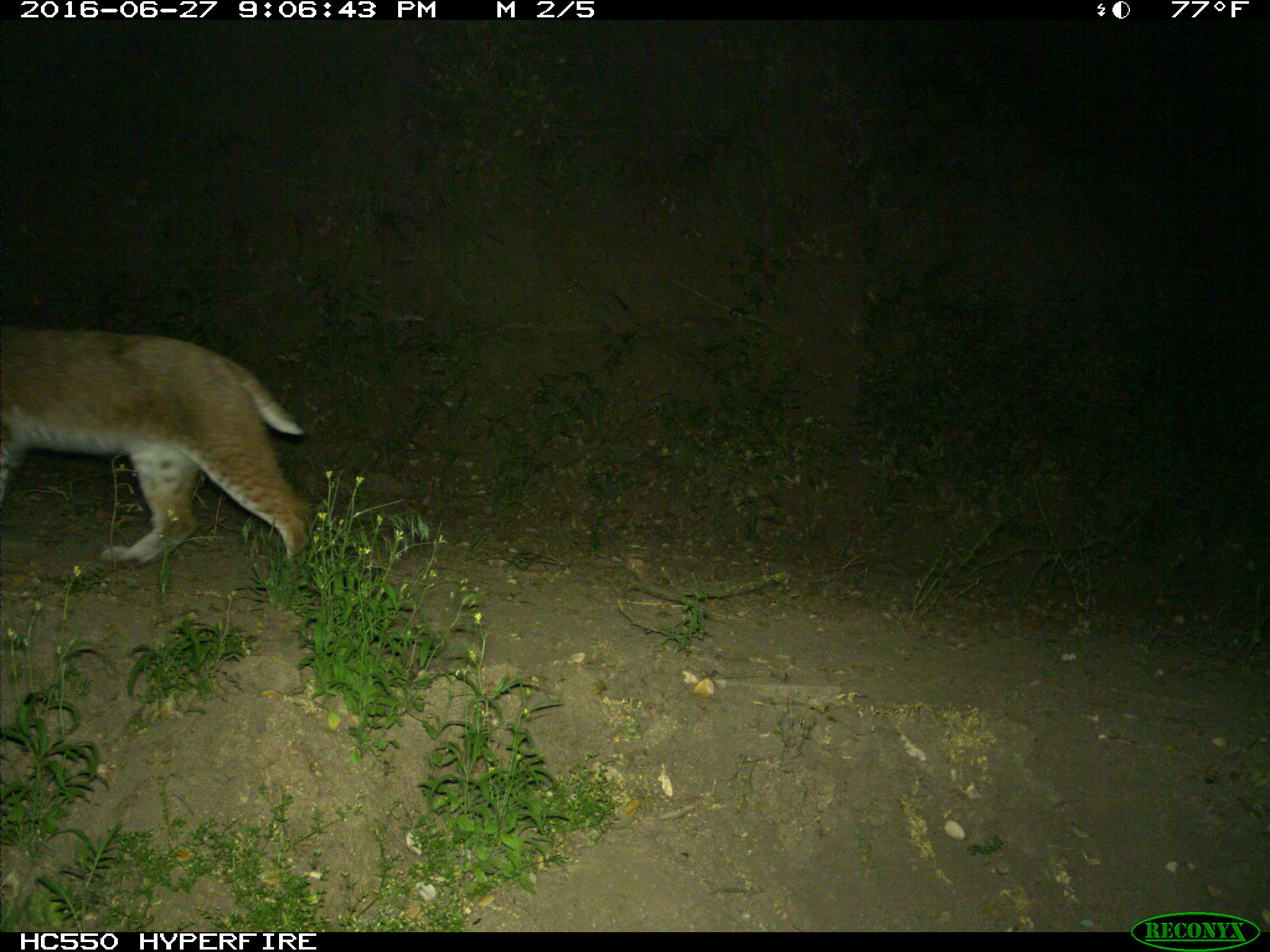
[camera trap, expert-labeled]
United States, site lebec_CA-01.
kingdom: Animalia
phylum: Chordata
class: Mammalia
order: Carnivora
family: Felidae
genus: Lynx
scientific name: Lynx rufus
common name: bobcat